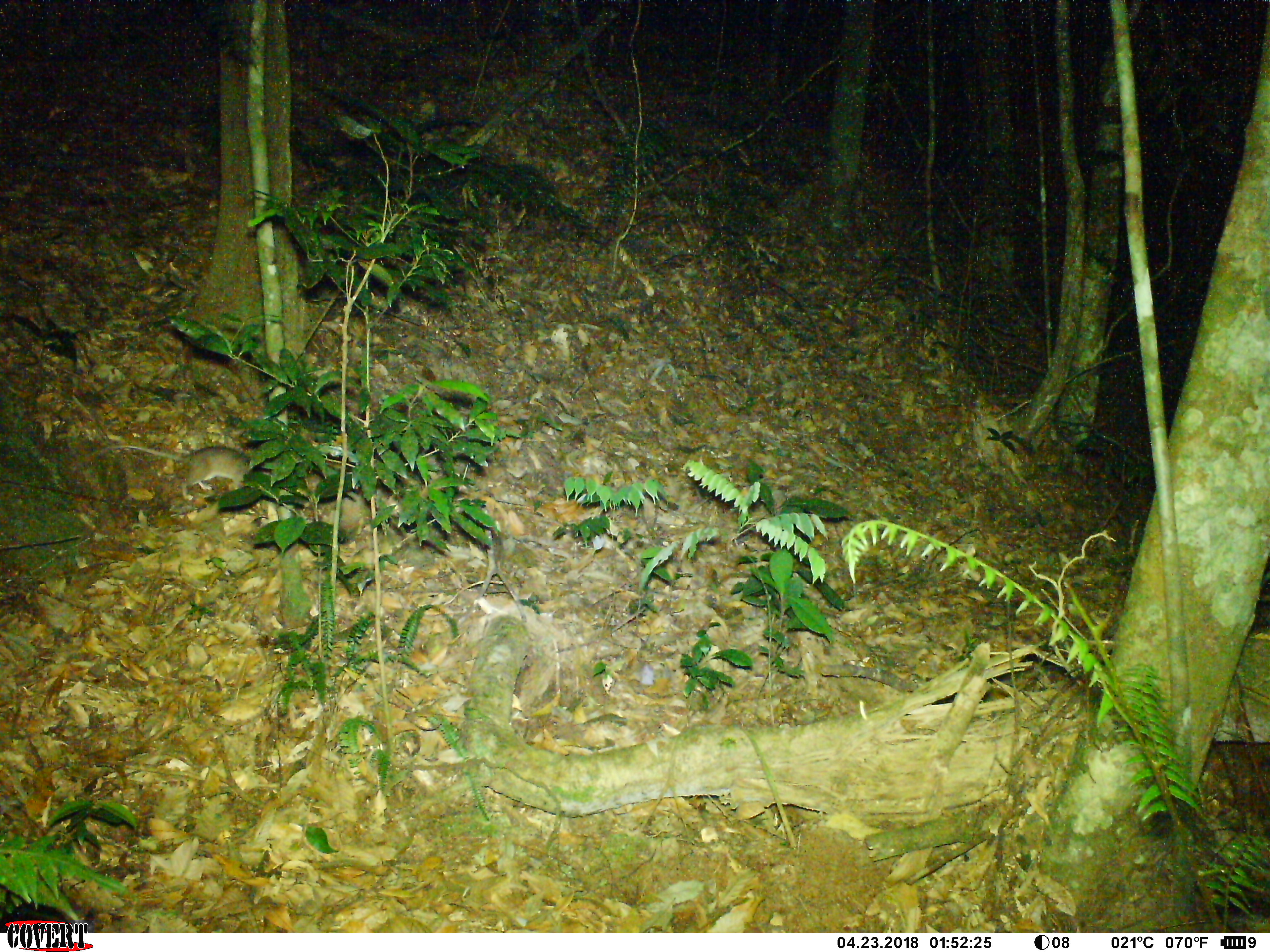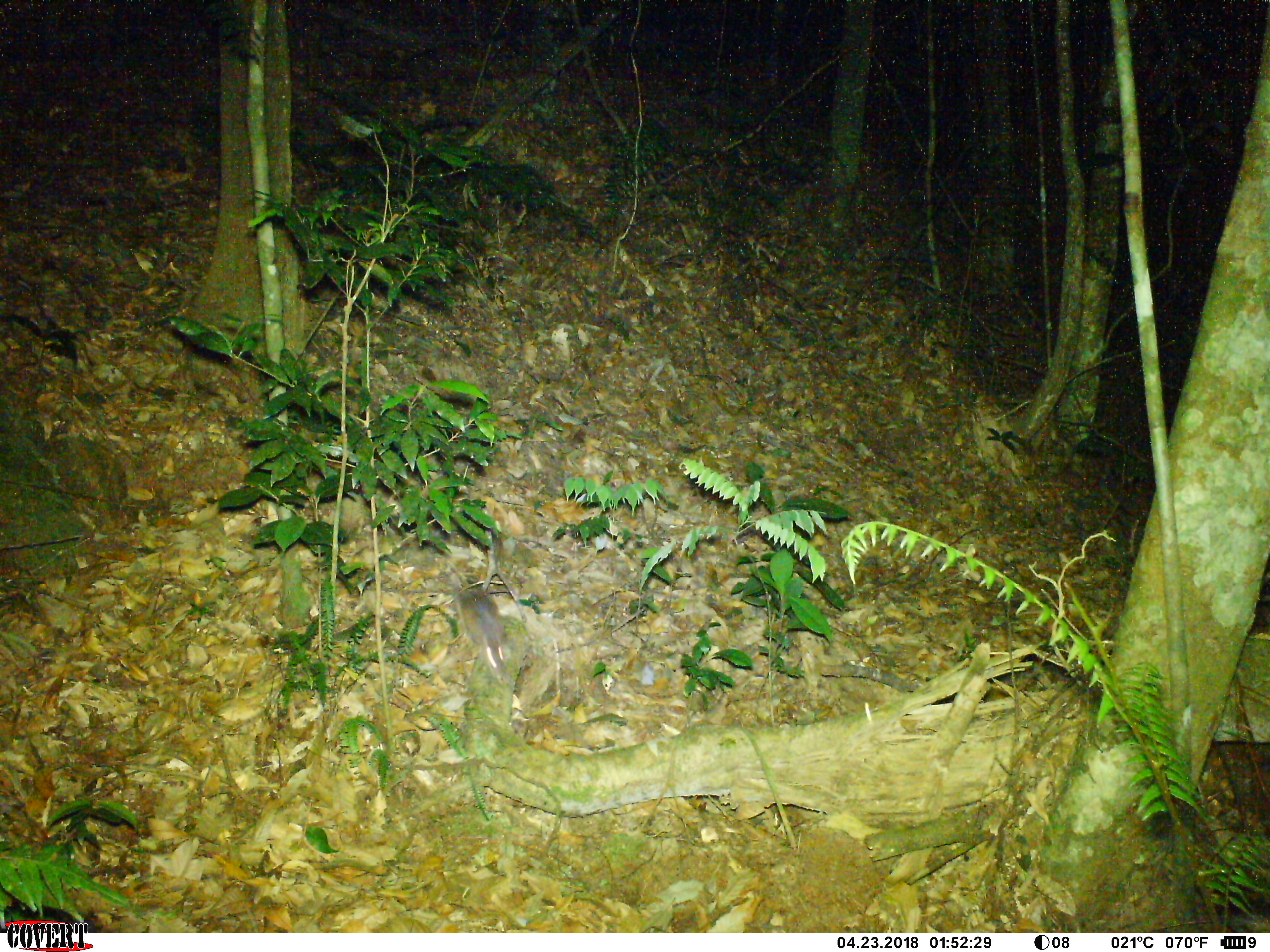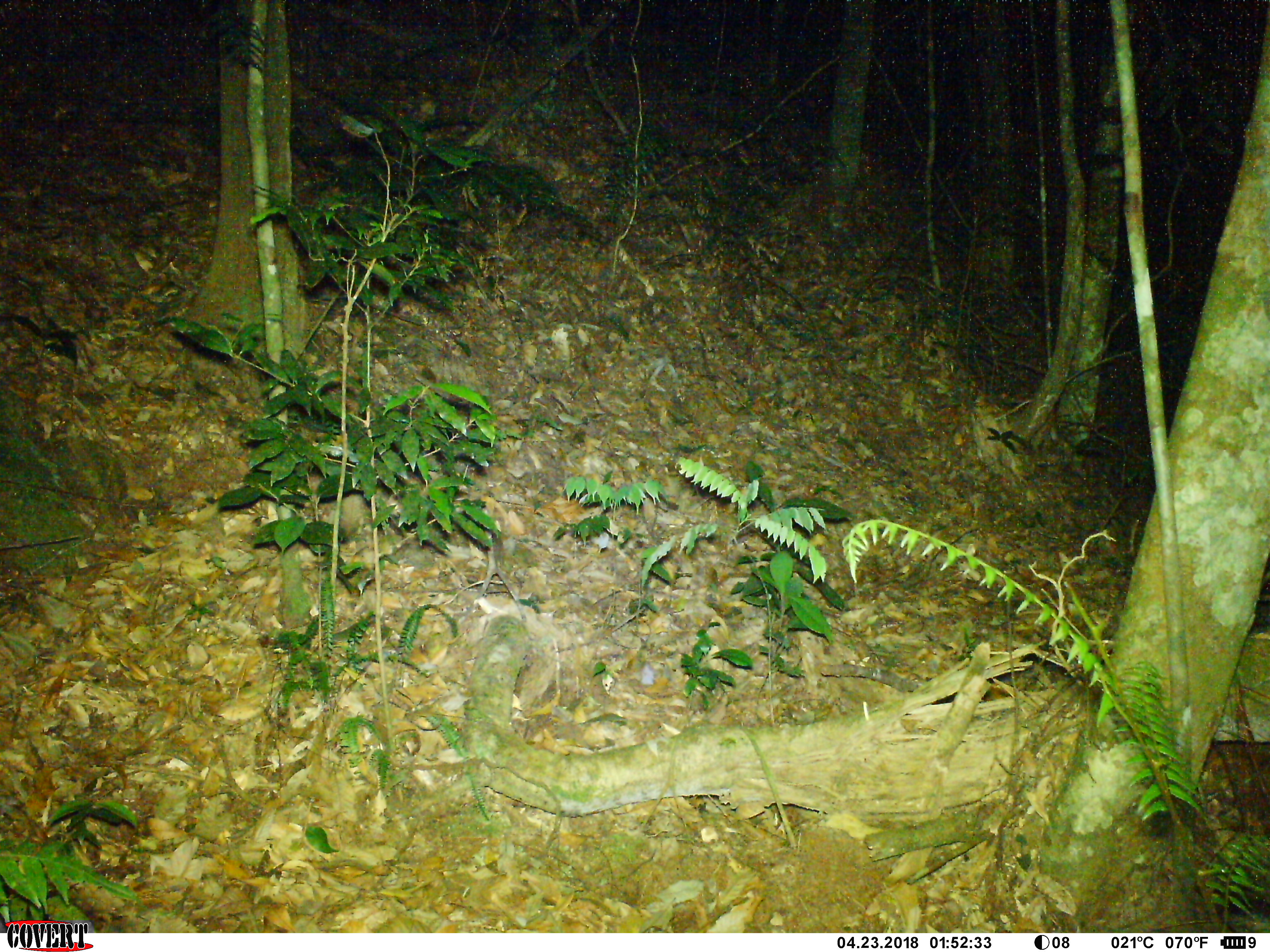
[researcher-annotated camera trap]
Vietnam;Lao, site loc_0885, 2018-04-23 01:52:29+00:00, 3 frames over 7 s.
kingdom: Animalia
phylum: Chordata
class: Mammalia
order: Rodentia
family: Muridae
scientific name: Muridae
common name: old-world mice and rats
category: unidentified murid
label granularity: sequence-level